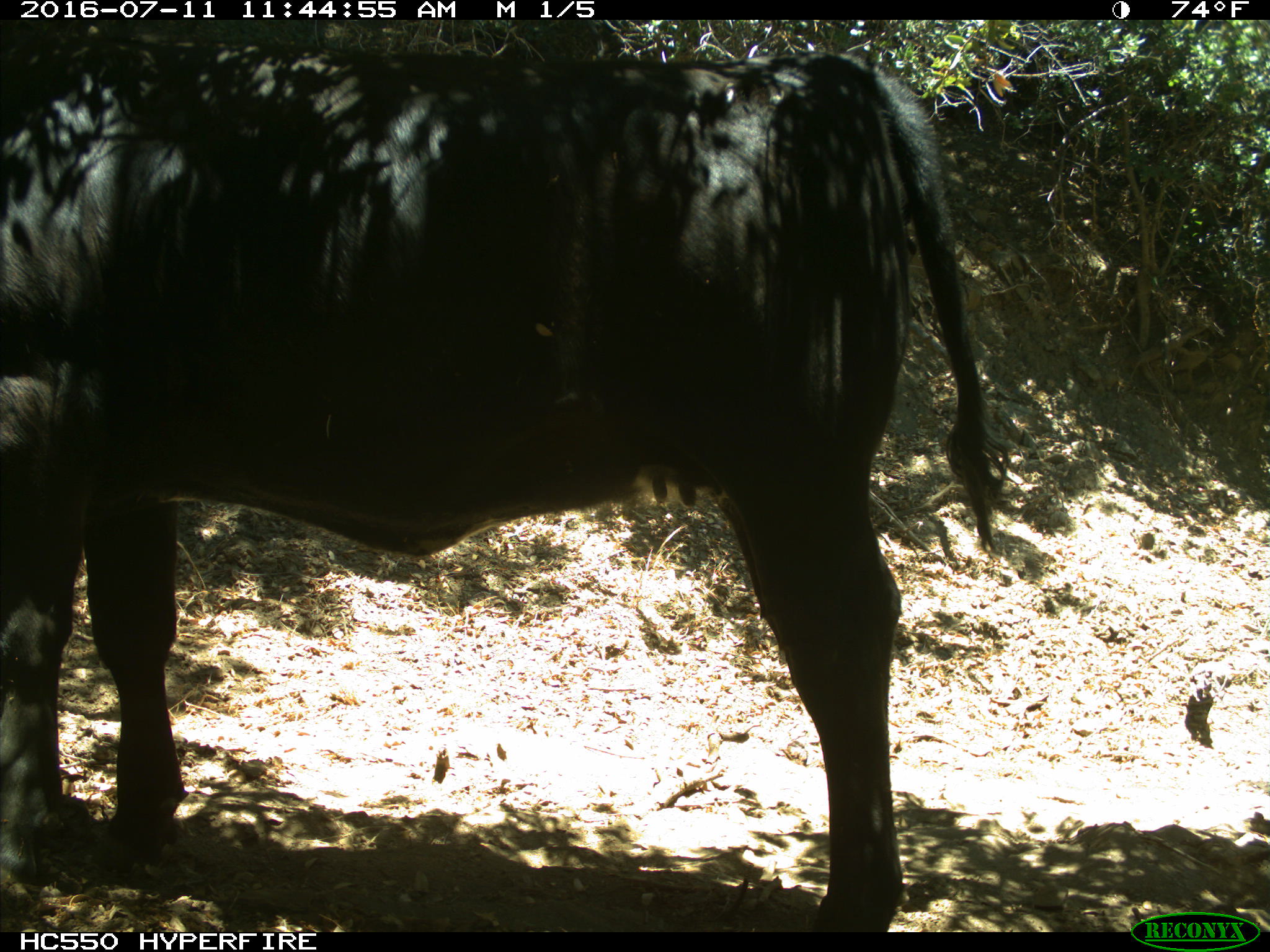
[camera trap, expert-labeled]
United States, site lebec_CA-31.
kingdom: Animalia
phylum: Chordata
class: Mammalia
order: Artiodactyla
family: Bovidae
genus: Bos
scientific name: Bos taurus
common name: domestic cow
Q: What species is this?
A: Bos taurus (domestic cow).